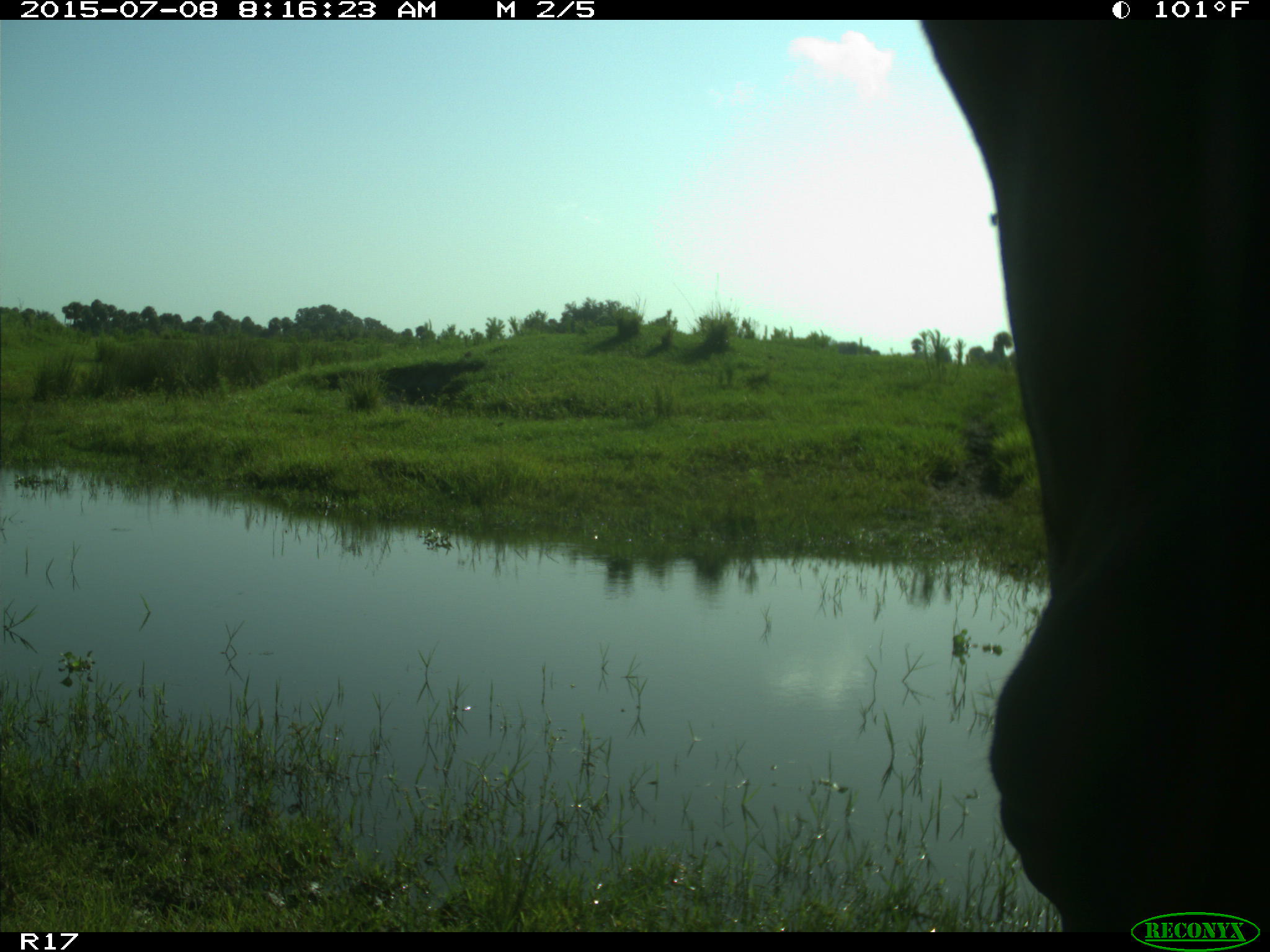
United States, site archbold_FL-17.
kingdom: Animalia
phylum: Chordata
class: Mammalia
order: Artiodactyla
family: Bovidae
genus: Bos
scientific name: Bos taurus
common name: domestic cow